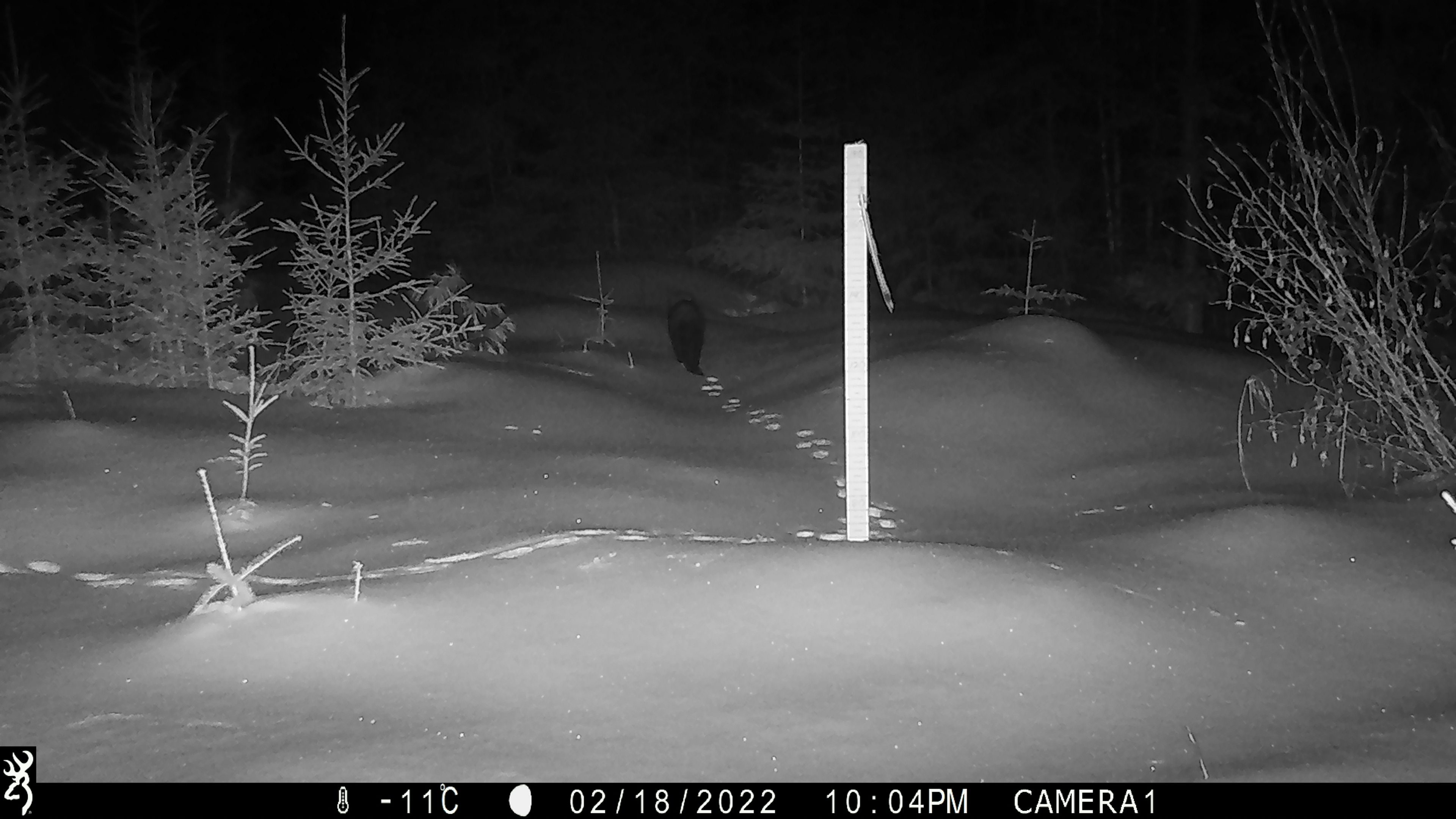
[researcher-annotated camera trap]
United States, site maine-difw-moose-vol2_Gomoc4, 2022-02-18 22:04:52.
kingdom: Animalia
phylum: Chordata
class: Mammalia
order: Carnivora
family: Mustelidae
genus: Pekania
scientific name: Pekania pennanti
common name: fisher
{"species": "fisher (Pekania pennanti)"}